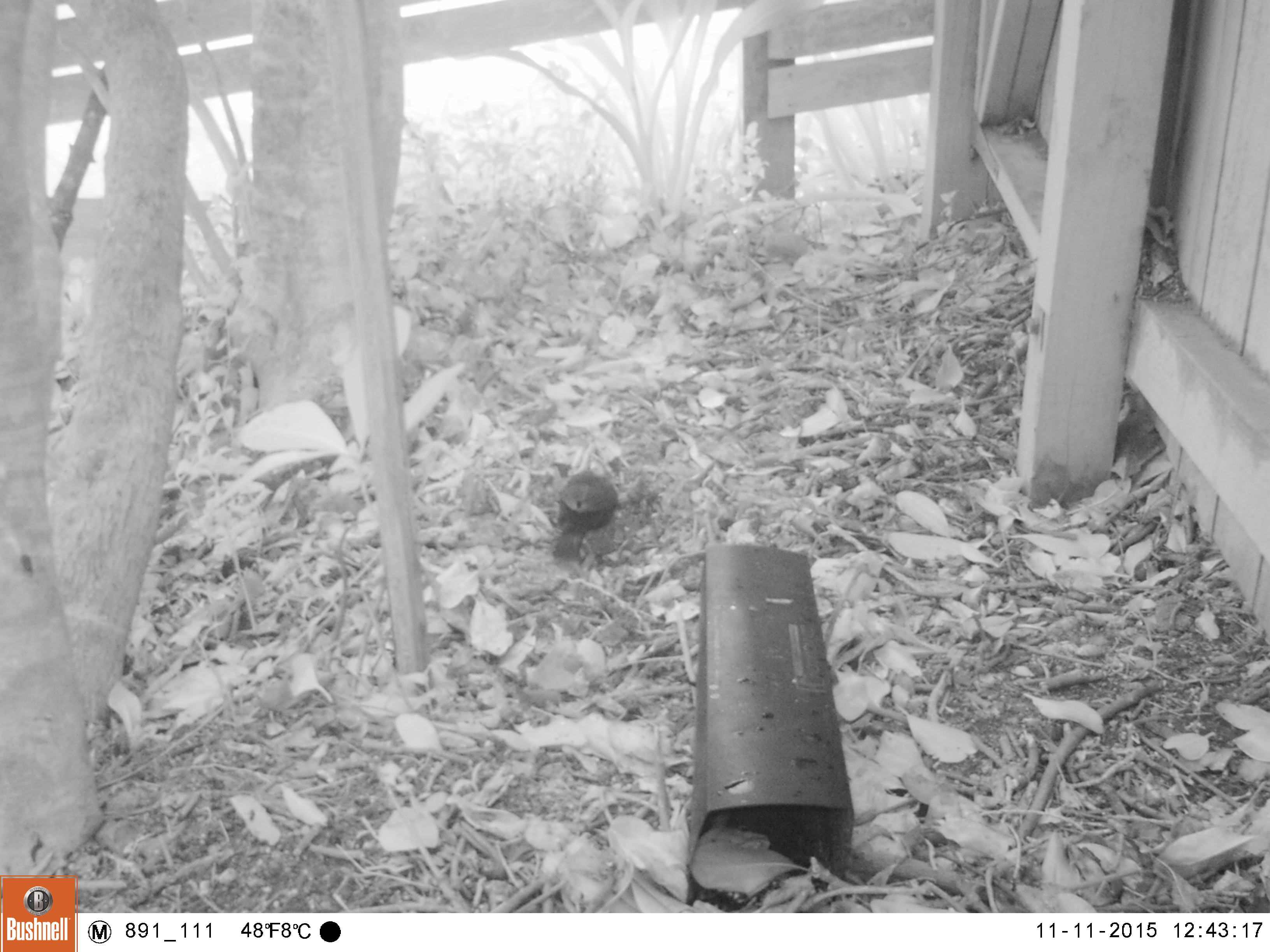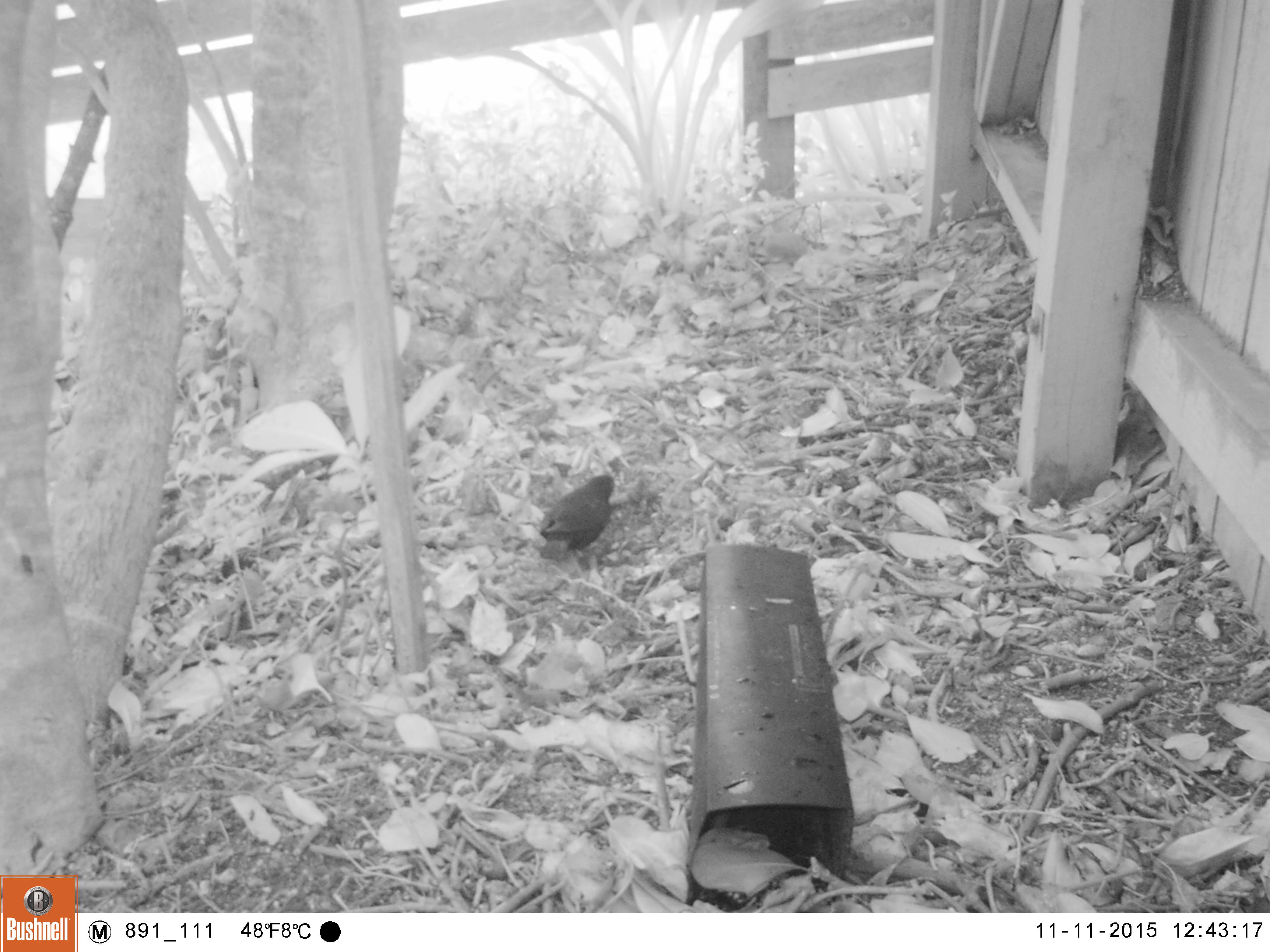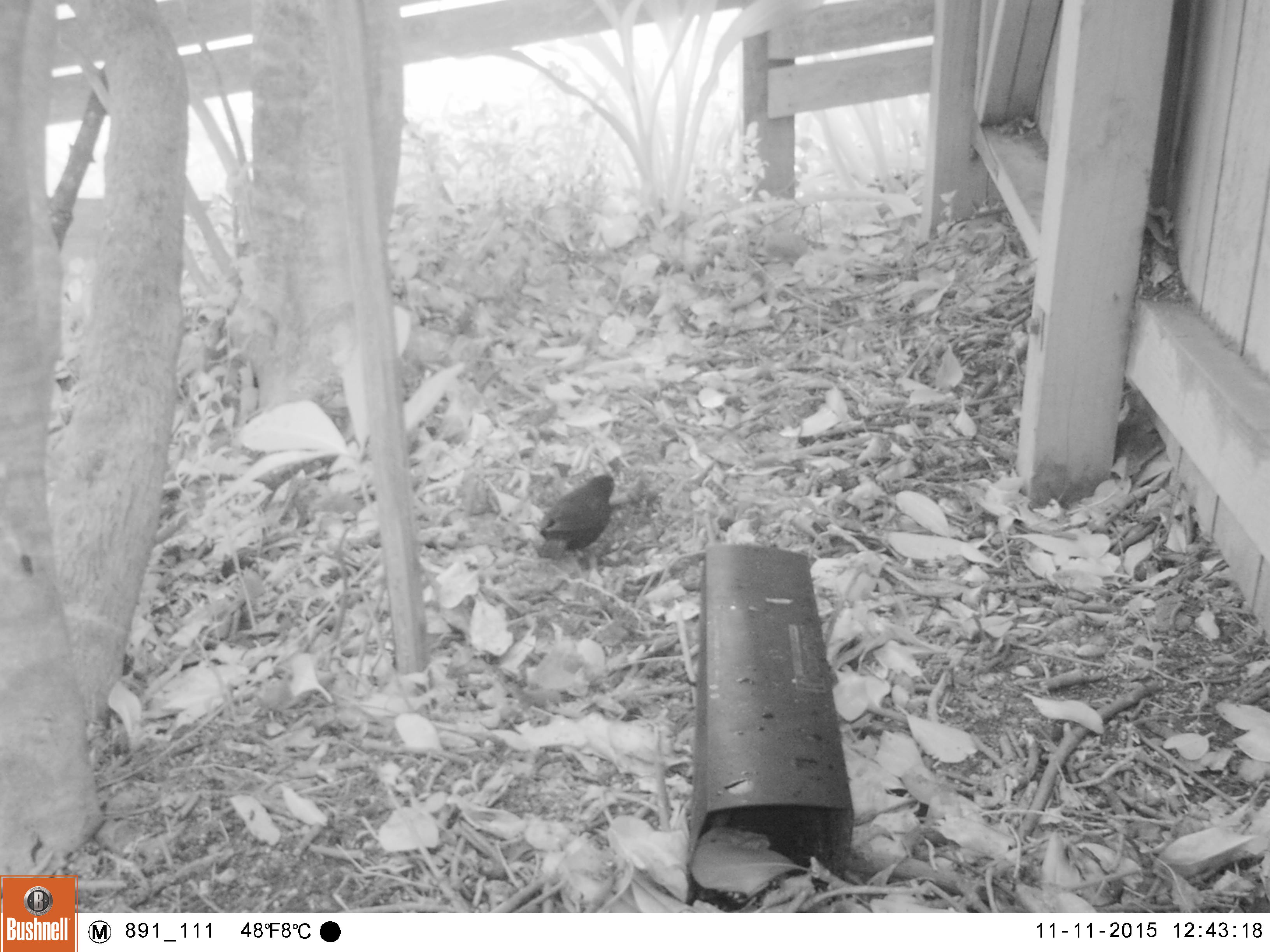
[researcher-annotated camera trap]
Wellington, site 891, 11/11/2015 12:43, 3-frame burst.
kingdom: Animalia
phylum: Chordata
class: Aves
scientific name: Aves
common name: bird